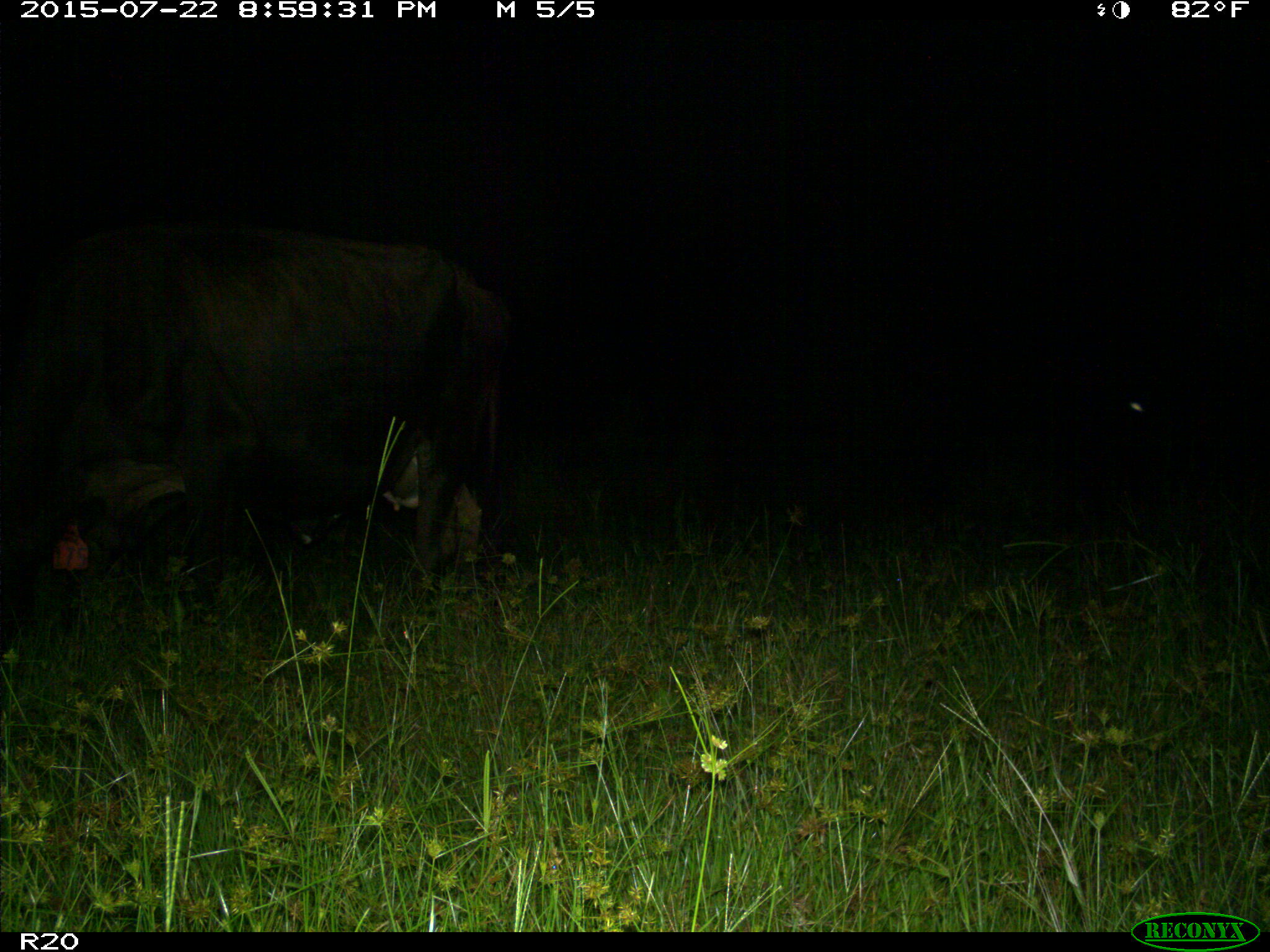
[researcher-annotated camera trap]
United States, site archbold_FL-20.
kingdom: Animalia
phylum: Chordata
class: Mammalia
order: Artiodactyla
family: Bovidae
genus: Bos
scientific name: Bos taurus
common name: domestic cow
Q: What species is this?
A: Bos taurus (domestic cow).